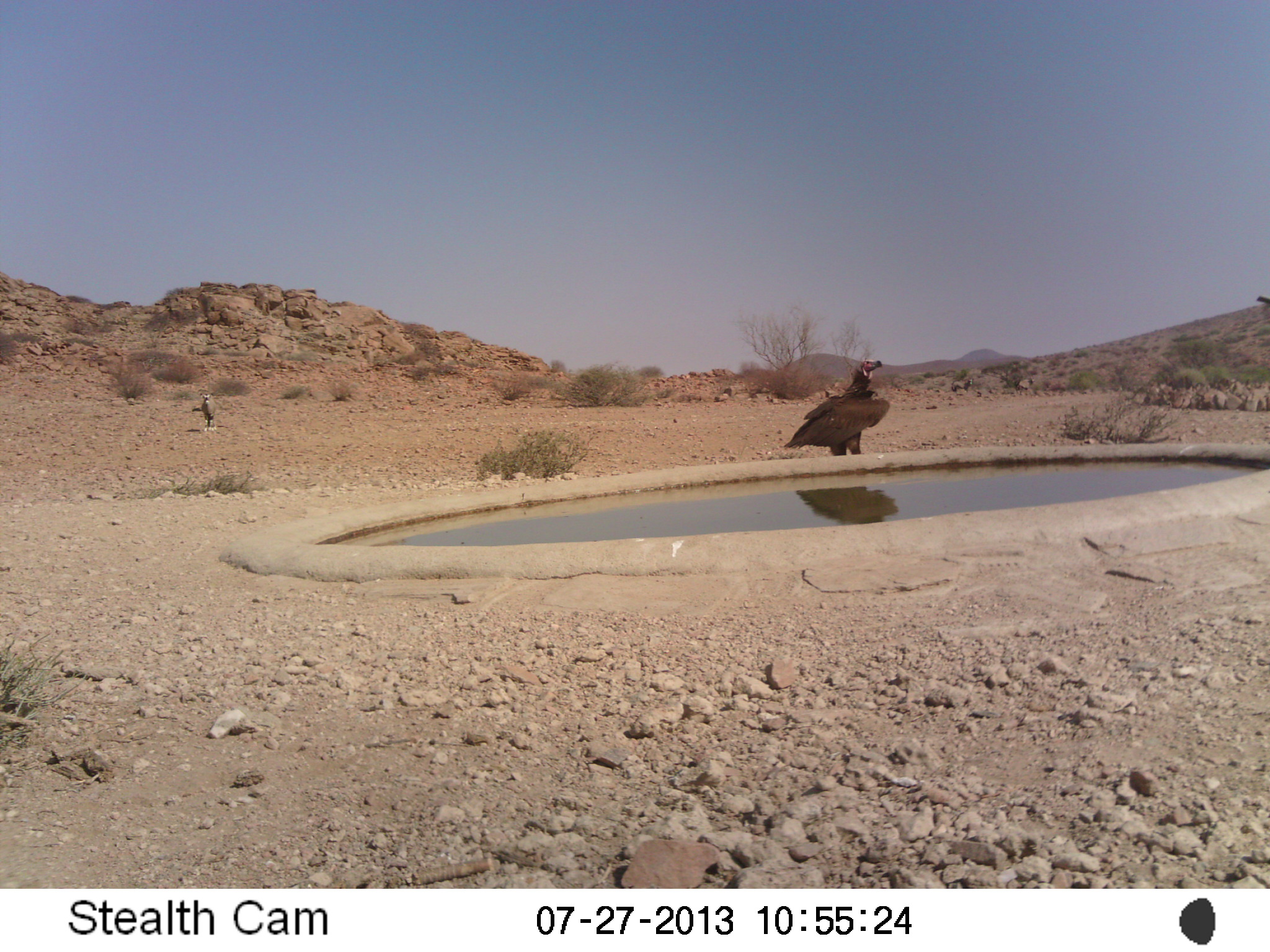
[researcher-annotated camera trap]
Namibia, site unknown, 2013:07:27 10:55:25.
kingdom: Animalia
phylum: Chordata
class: Aves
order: Accipitriformes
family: Accipitridae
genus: Torgos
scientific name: Torgos tracheliotos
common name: lappet-faced vulture